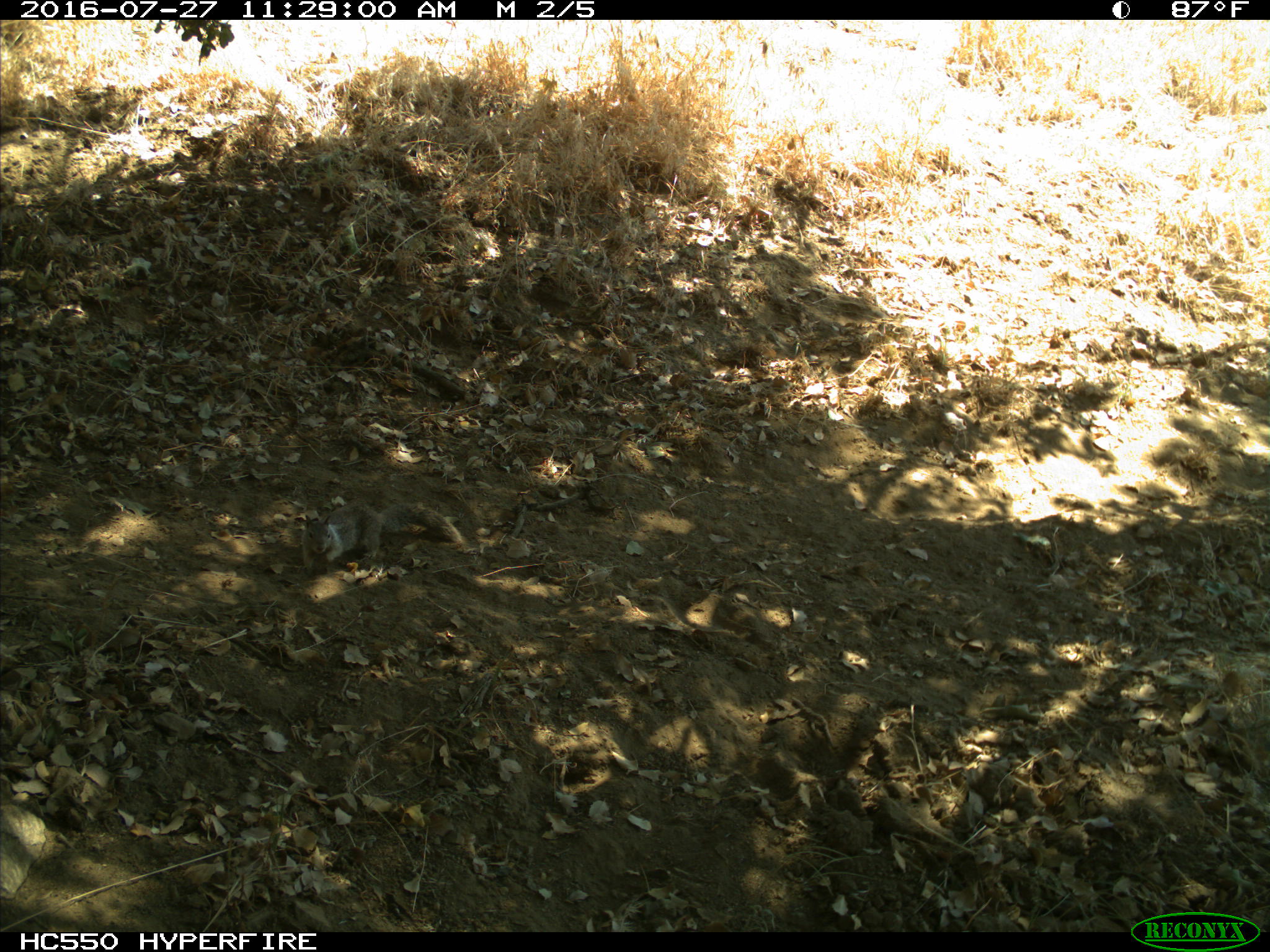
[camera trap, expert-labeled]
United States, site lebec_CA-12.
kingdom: Animalia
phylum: Chordata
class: Mammalia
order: Rodentia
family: Sciuridae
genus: Otospermophilus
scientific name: Otospermophilus beecheyi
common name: california ground squirrel